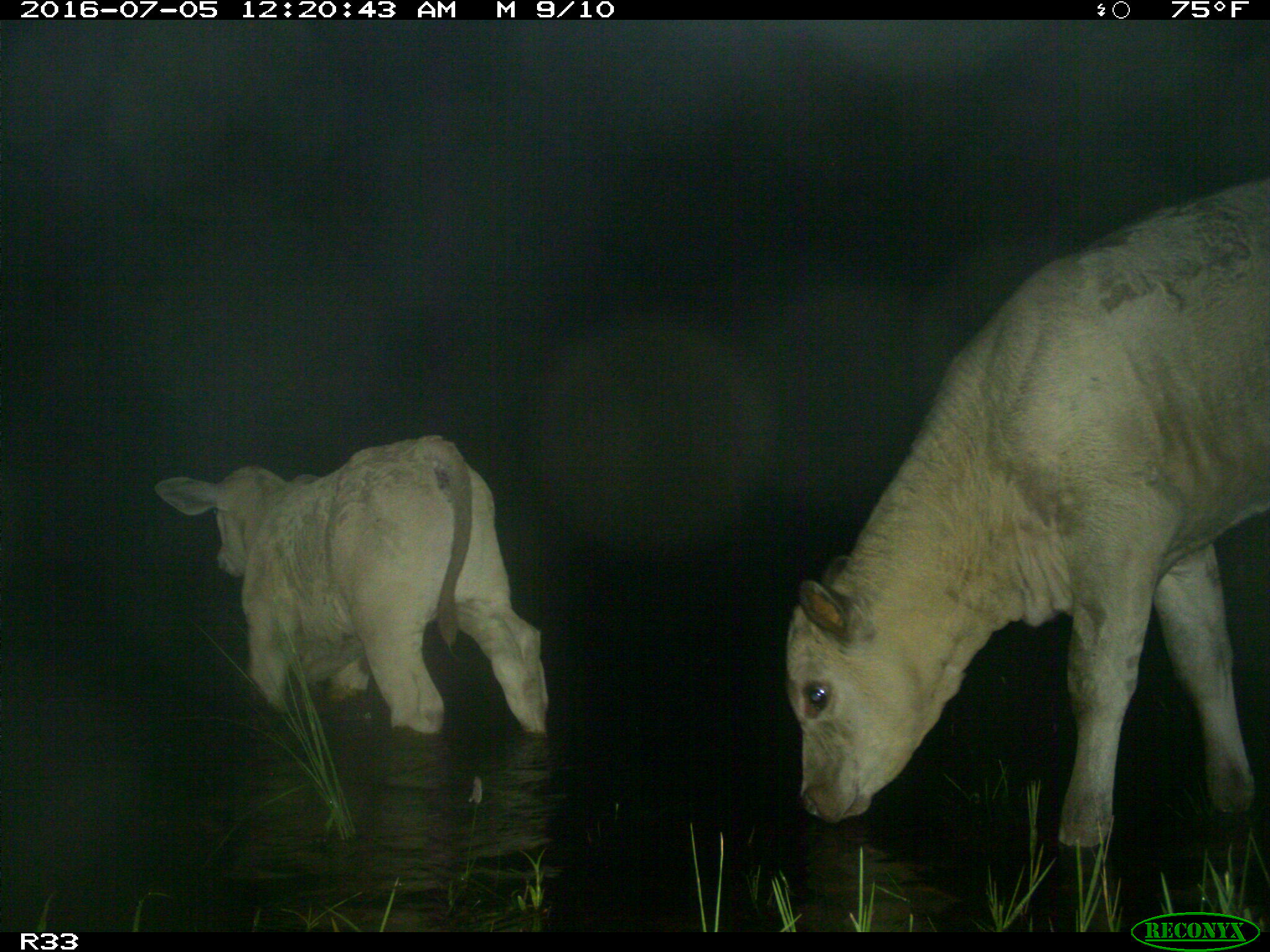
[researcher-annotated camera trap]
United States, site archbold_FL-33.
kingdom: Animalia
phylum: Chordata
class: Mammalia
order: Artiodactyla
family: Bovidae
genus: Bos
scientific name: Bos taurus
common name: domestic cow